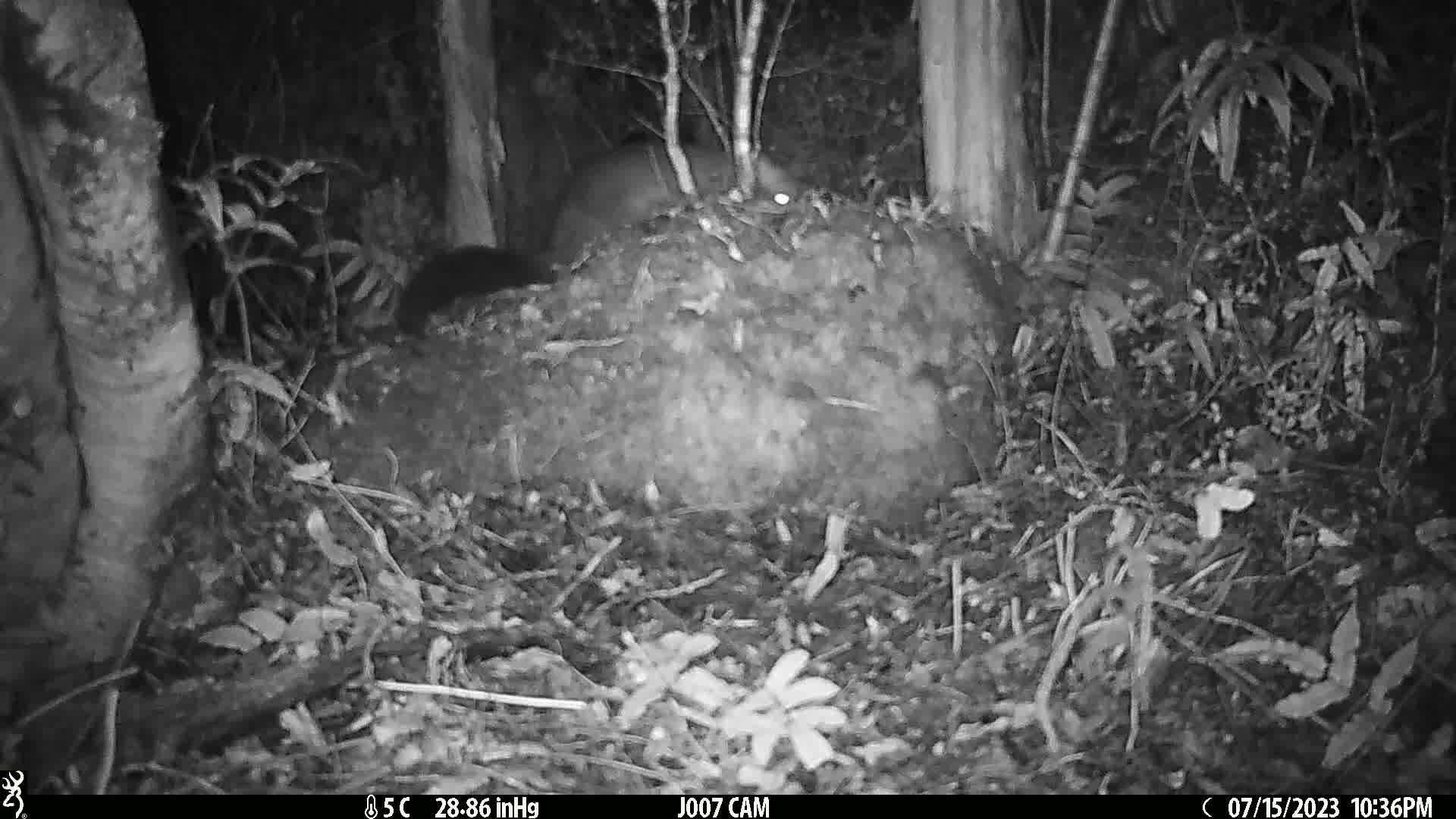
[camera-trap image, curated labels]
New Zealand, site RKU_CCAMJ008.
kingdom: Animalia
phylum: Chordata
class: Mammalia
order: Diprotodontia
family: Phalangeridae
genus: Trichosurus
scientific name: Trichosurus vulpecula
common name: common brushtail possum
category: possum